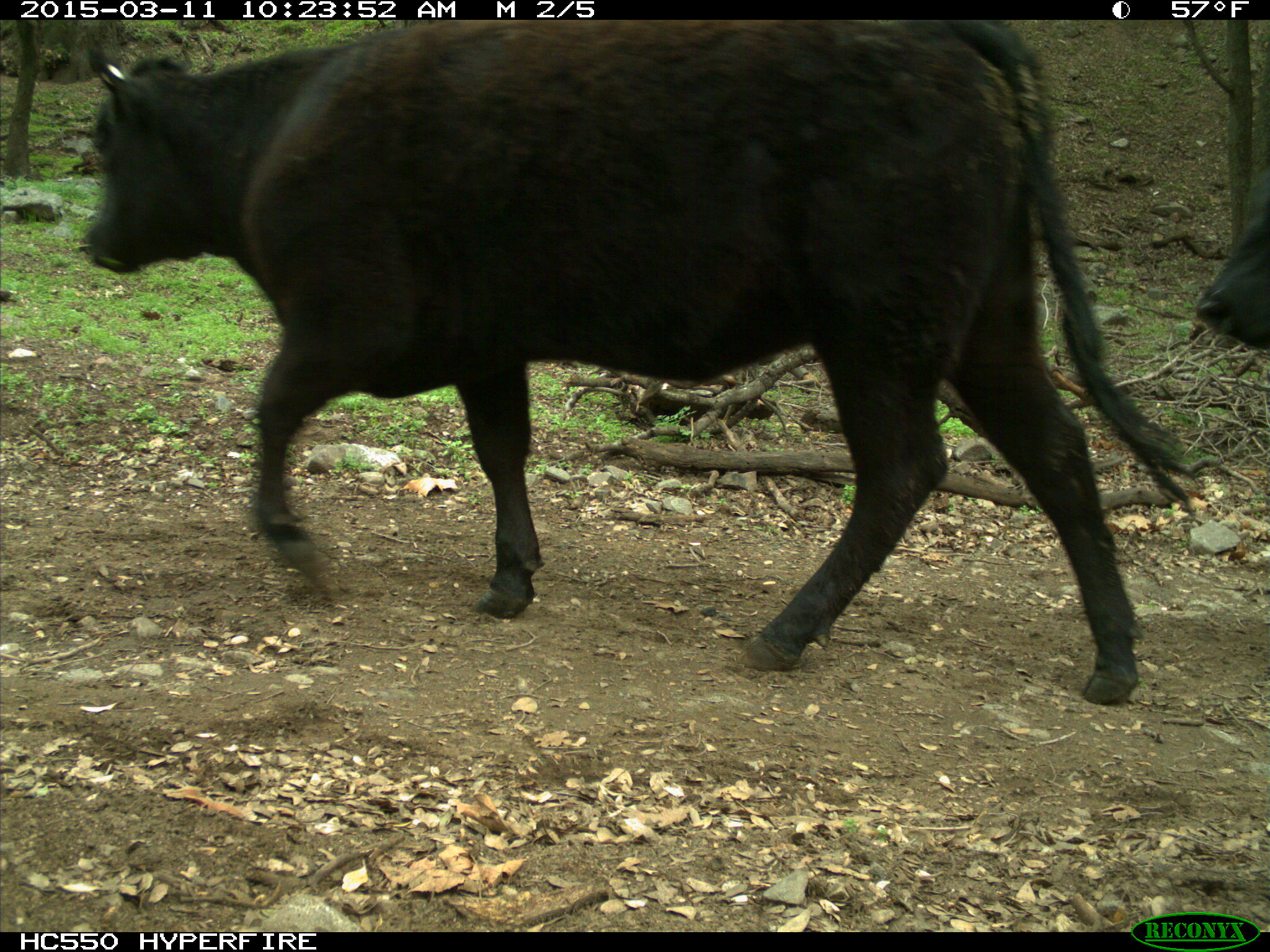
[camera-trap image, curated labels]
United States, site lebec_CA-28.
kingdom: Animalia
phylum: Chordata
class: Mammalia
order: Artiodactyla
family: Bovidae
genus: Bos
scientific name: Bos taurus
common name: domestic cow